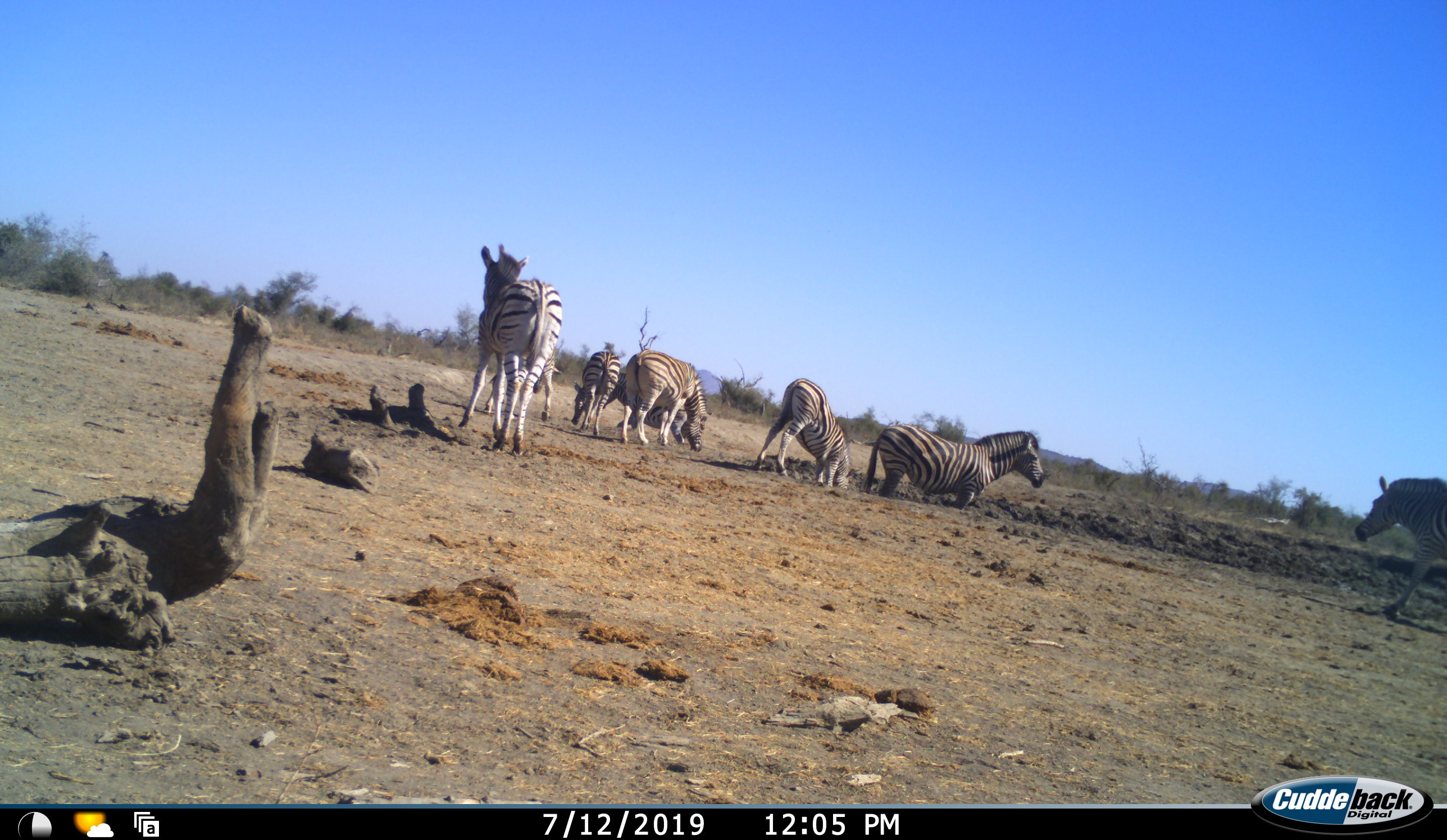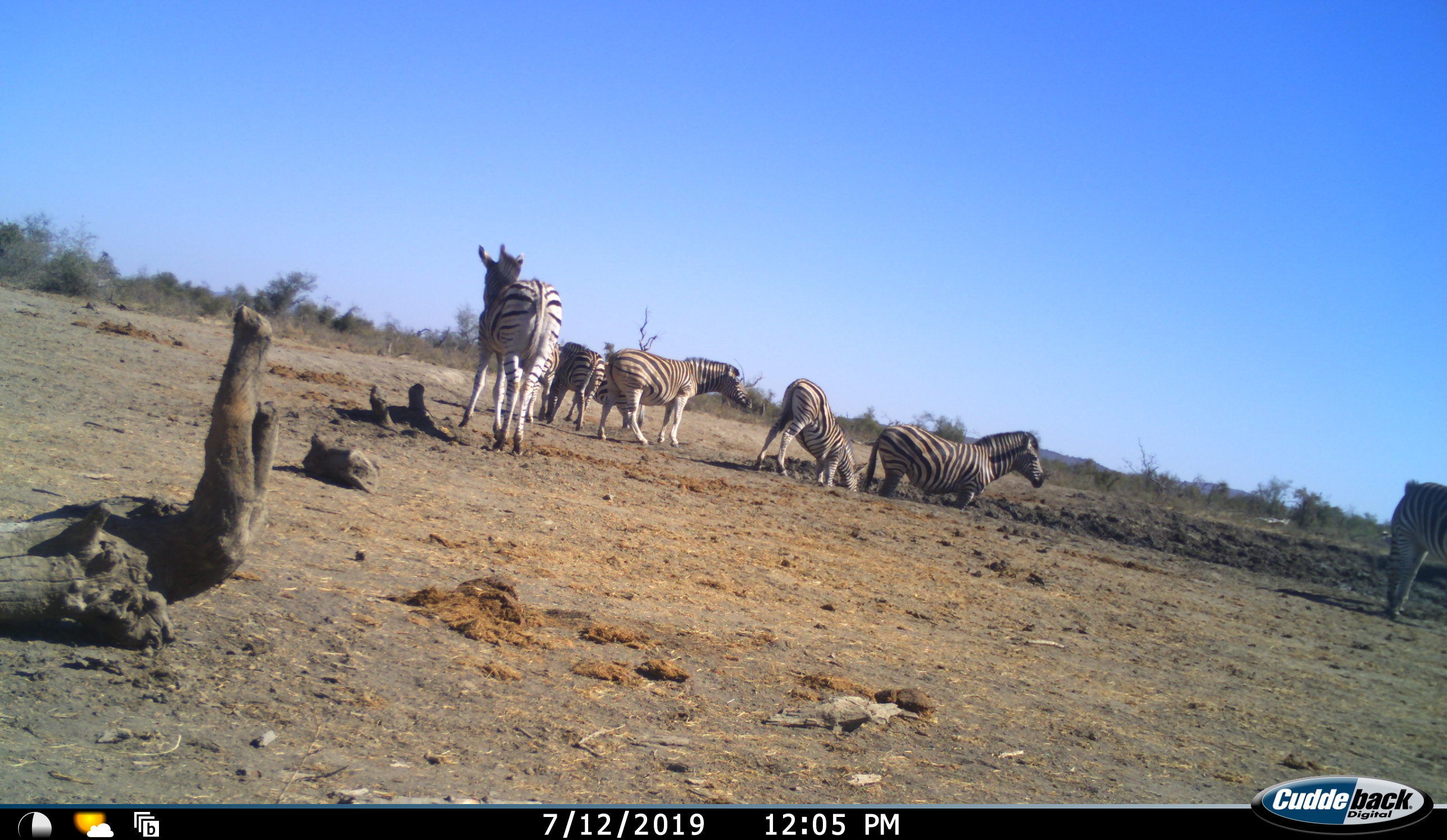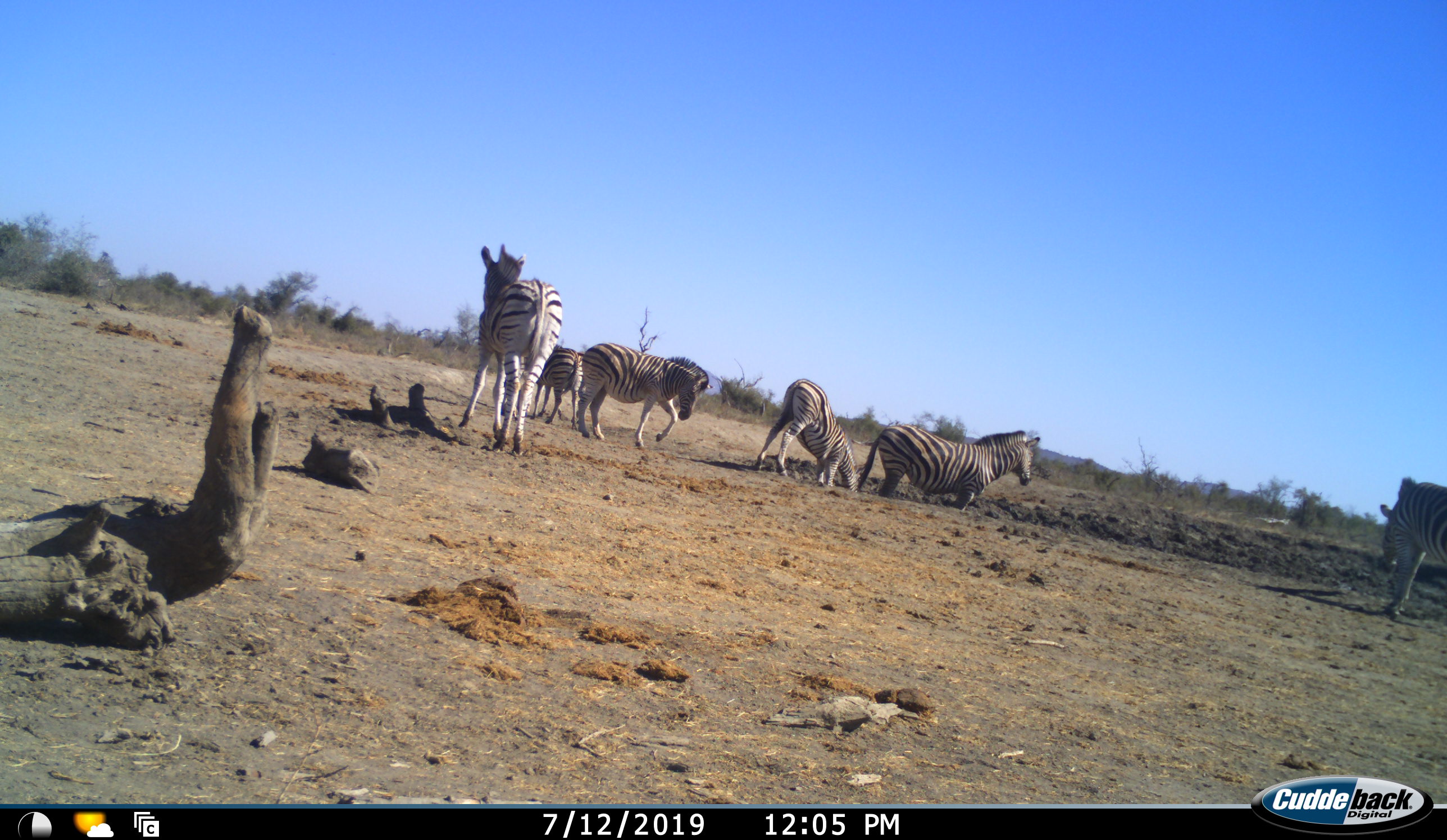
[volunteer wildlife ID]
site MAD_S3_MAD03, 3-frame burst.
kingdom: Animalia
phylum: Chordata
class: Mammalia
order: Perissodactyla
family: Equidae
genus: Equus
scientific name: Equus quagga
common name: plains zebra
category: zebraplains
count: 7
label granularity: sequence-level